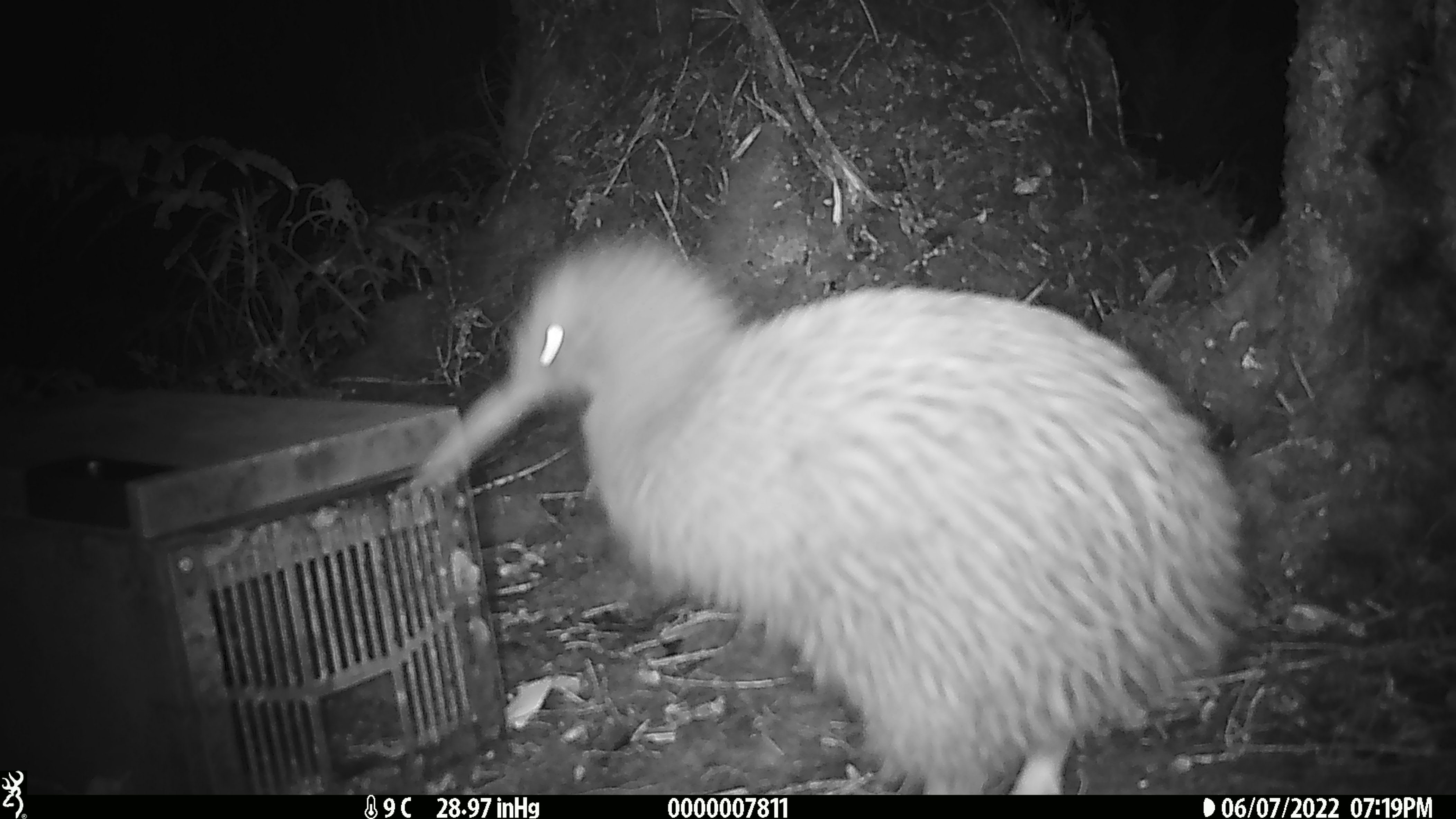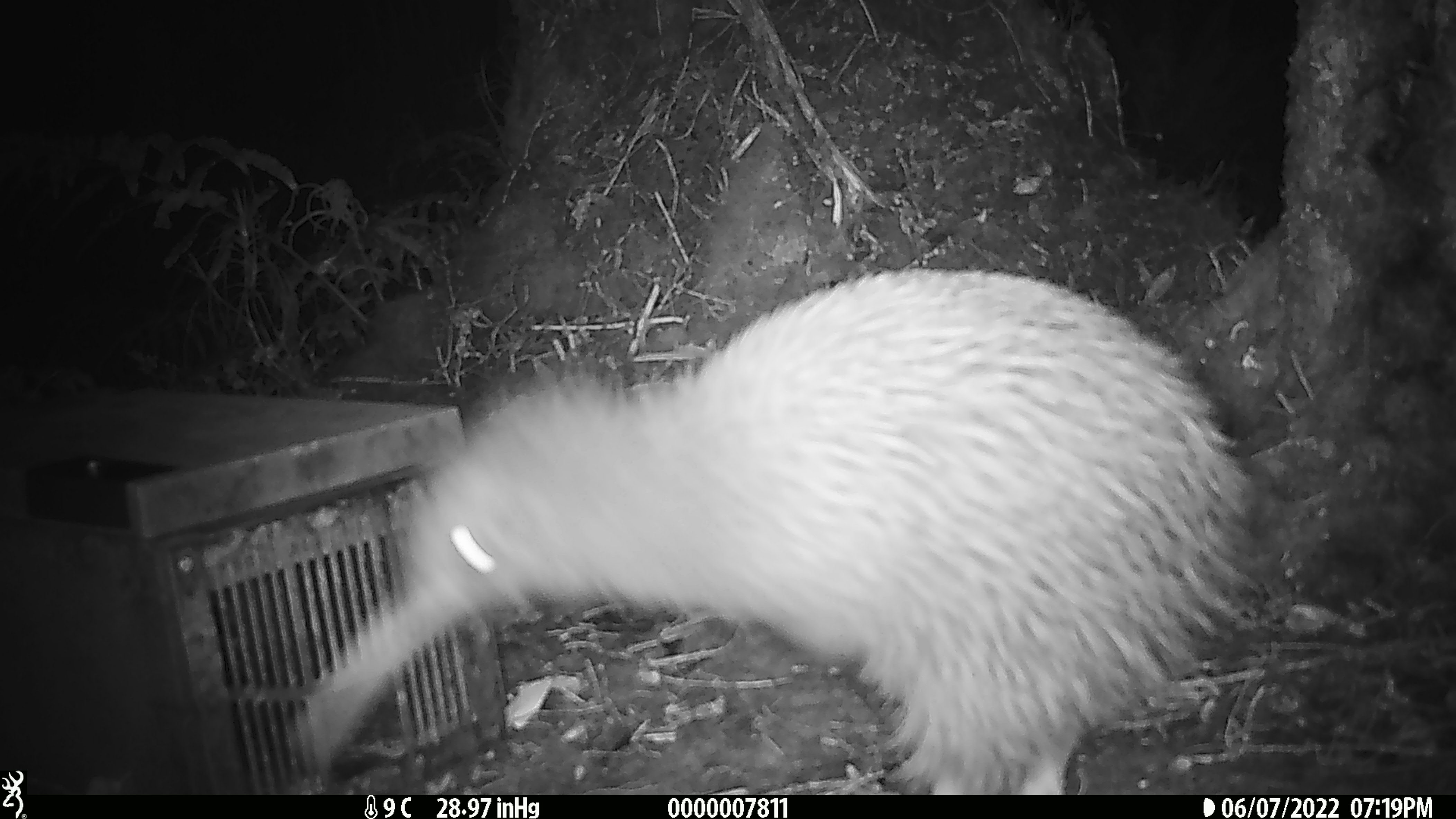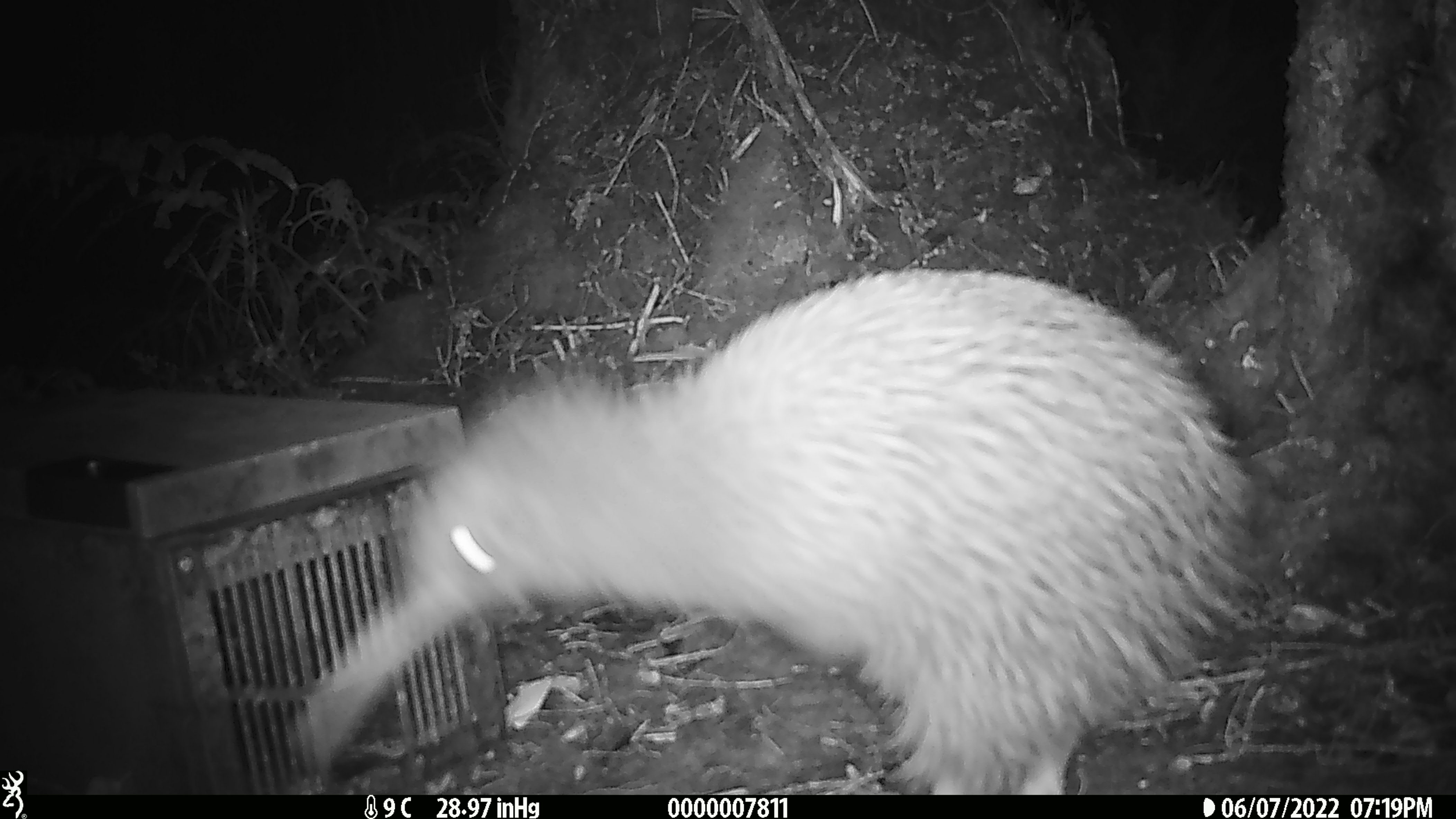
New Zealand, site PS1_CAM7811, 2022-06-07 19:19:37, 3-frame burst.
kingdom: Animalia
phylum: Chordata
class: Aves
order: Apterygiformes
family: Apterygidae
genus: Apteryx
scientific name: Apteryx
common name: kiwi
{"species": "kiwi (Apteryx)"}